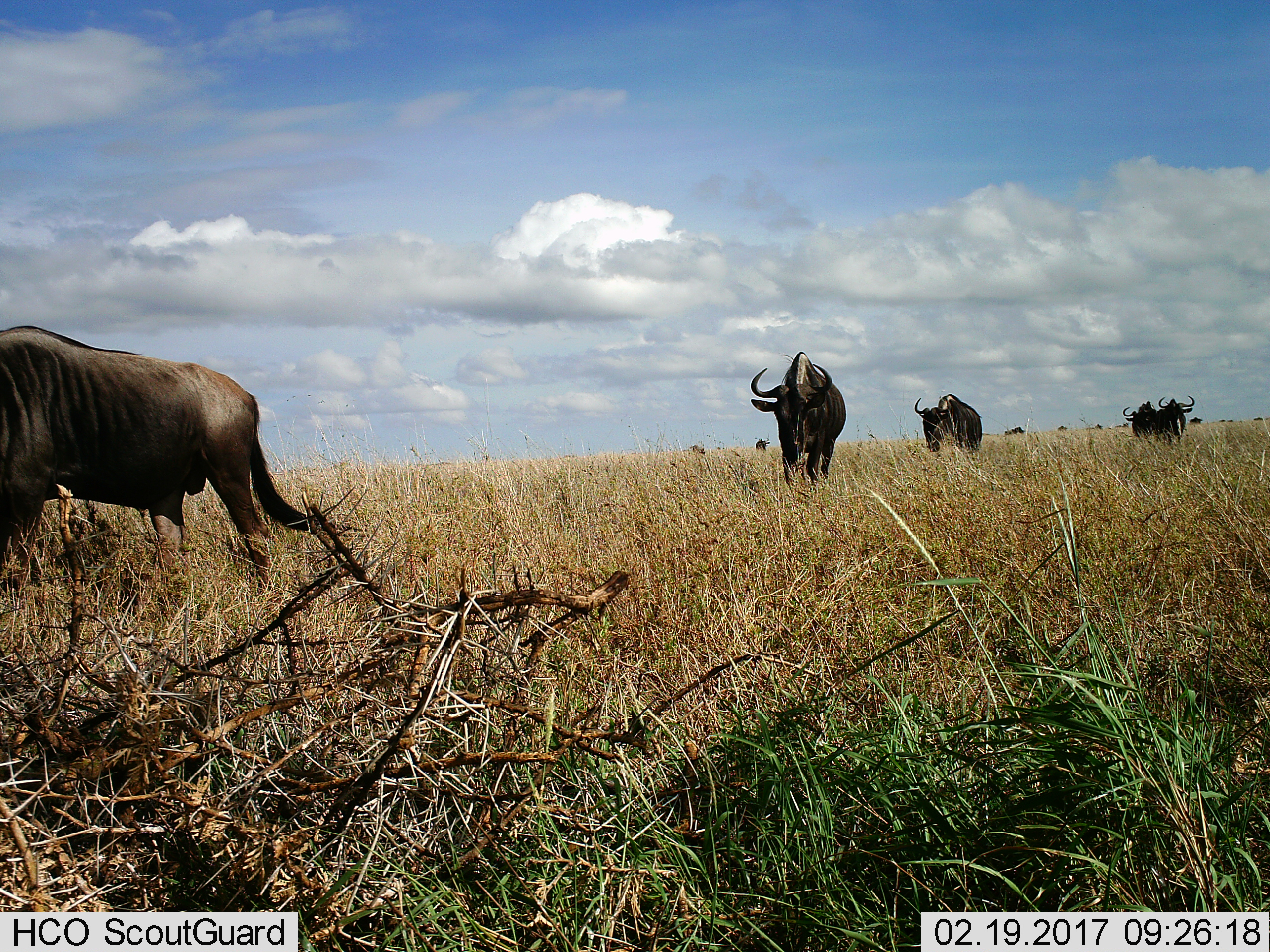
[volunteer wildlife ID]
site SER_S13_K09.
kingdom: Animalia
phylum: Chordata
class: Mammalia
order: Artiodactyla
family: Bovidae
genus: Connochaetes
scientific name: Connochaetes taurinus taurinus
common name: blue wildebeest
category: wildebeestblue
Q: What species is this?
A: Wildebeestblue (blue wildebeest) (Connochaetes taurinus taurinus).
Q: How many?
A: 7.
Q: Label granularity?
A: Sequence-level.